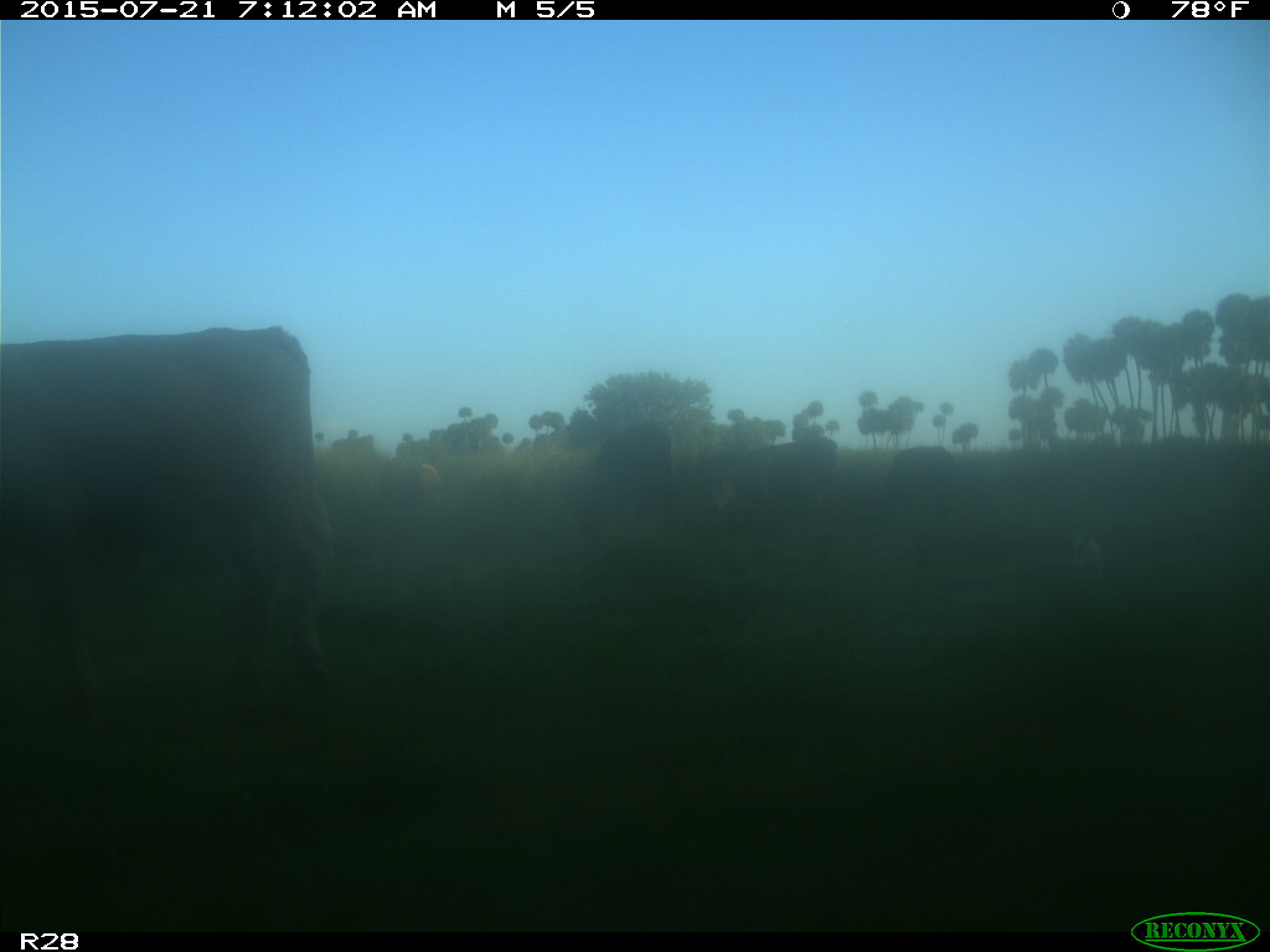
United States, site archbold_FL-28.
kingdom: Animalia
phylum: Chordata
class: Mammalia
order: Artiodactyla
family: Bovidae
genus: Bos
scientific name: Bos taurus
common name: domestic cow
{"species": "Bos taurus (domestic cow)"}